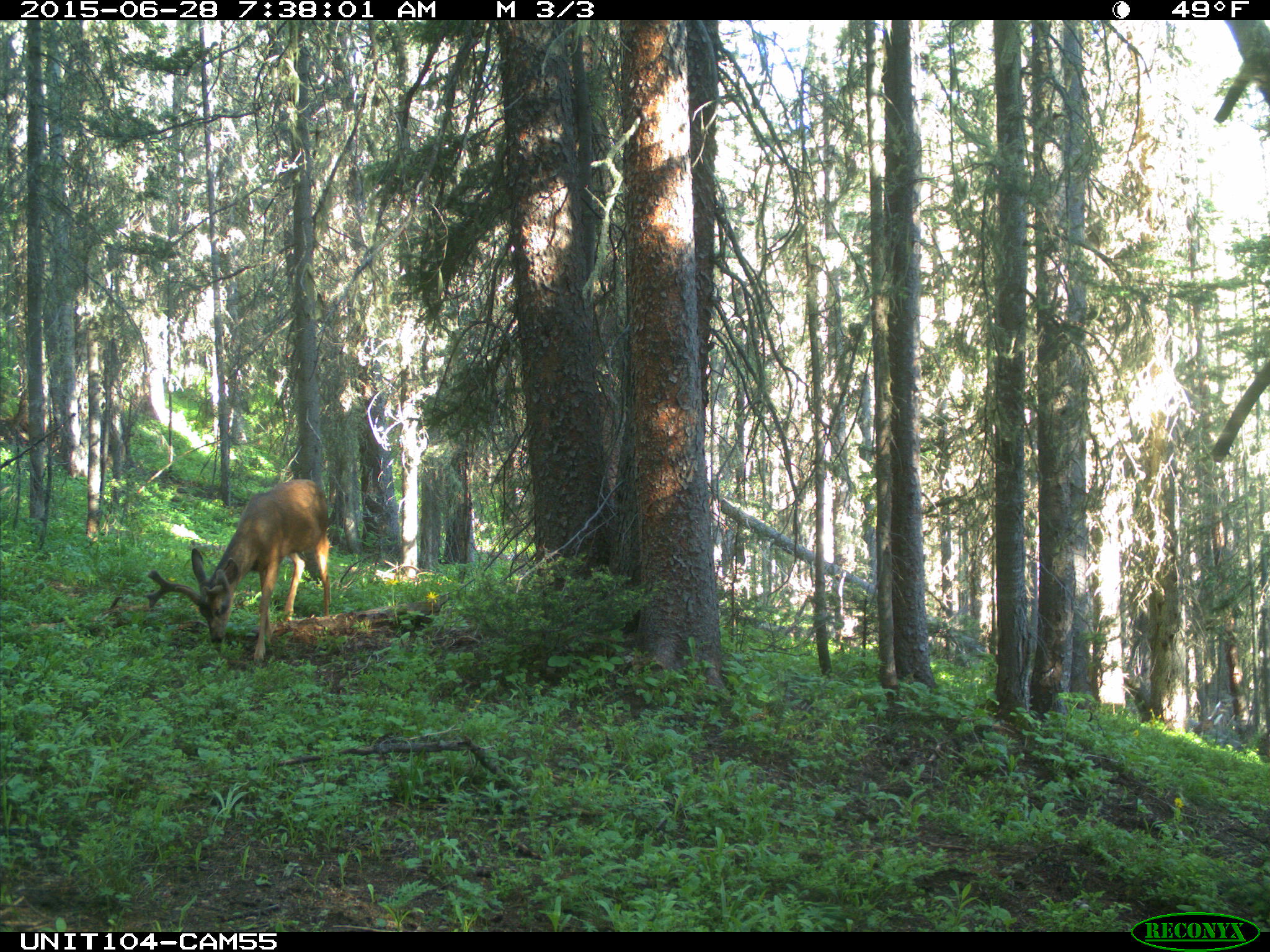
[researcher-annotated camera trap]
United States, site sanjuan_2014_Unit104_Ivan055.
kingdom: Animalia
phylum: Chordata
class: Mammalia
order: Artiodactyla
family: Cervidae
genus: Odocoileus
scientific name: Odocoileus hemionus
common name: mule deer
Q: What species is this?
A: Odocoileus hemionus (mule deer).